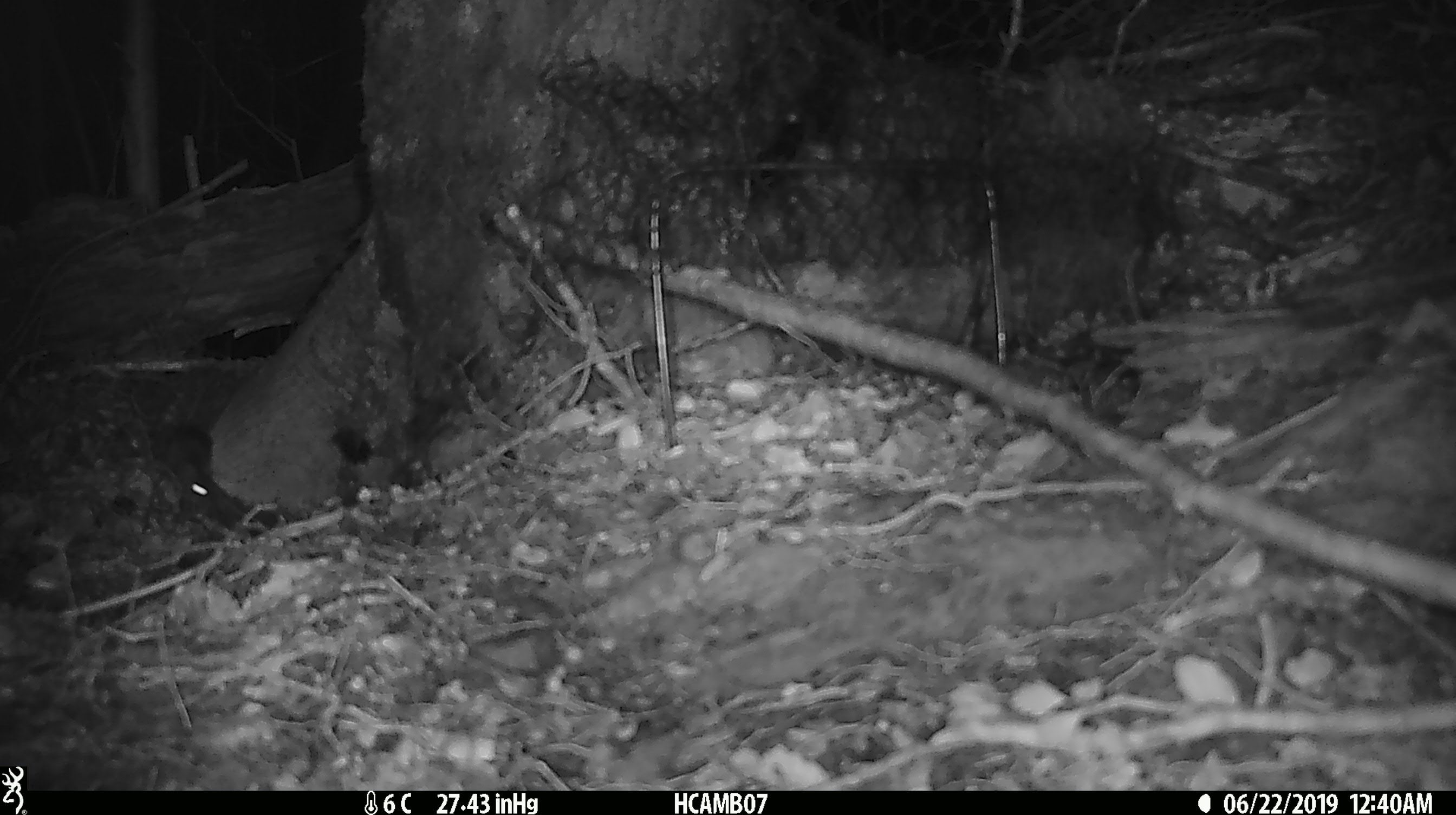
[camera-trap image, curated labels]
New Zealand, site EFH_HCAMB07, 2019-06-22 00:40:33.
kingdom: Animalia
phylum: Chordata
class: Mammalia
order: Rodentia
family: Muridae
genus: Mus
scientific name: Mus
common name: mouse